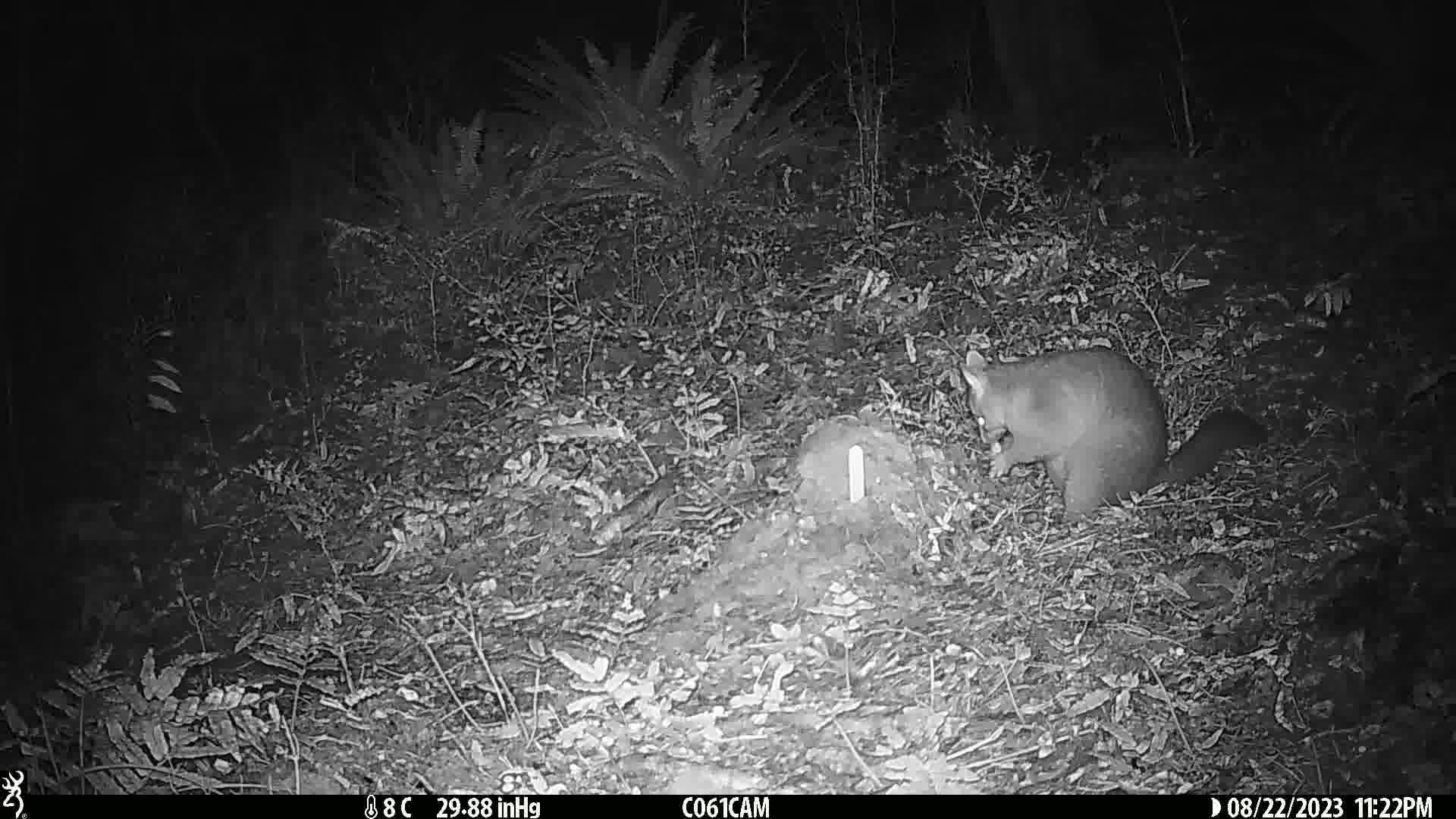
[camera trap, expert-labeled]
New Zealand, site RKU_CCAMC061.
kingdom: Animalia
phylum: Chordata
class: Mammalia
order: Diprotodontia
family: Phalangeridae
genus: Trichosurus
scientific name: Trichosurus vulpecula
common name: common brushtail possum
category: possum